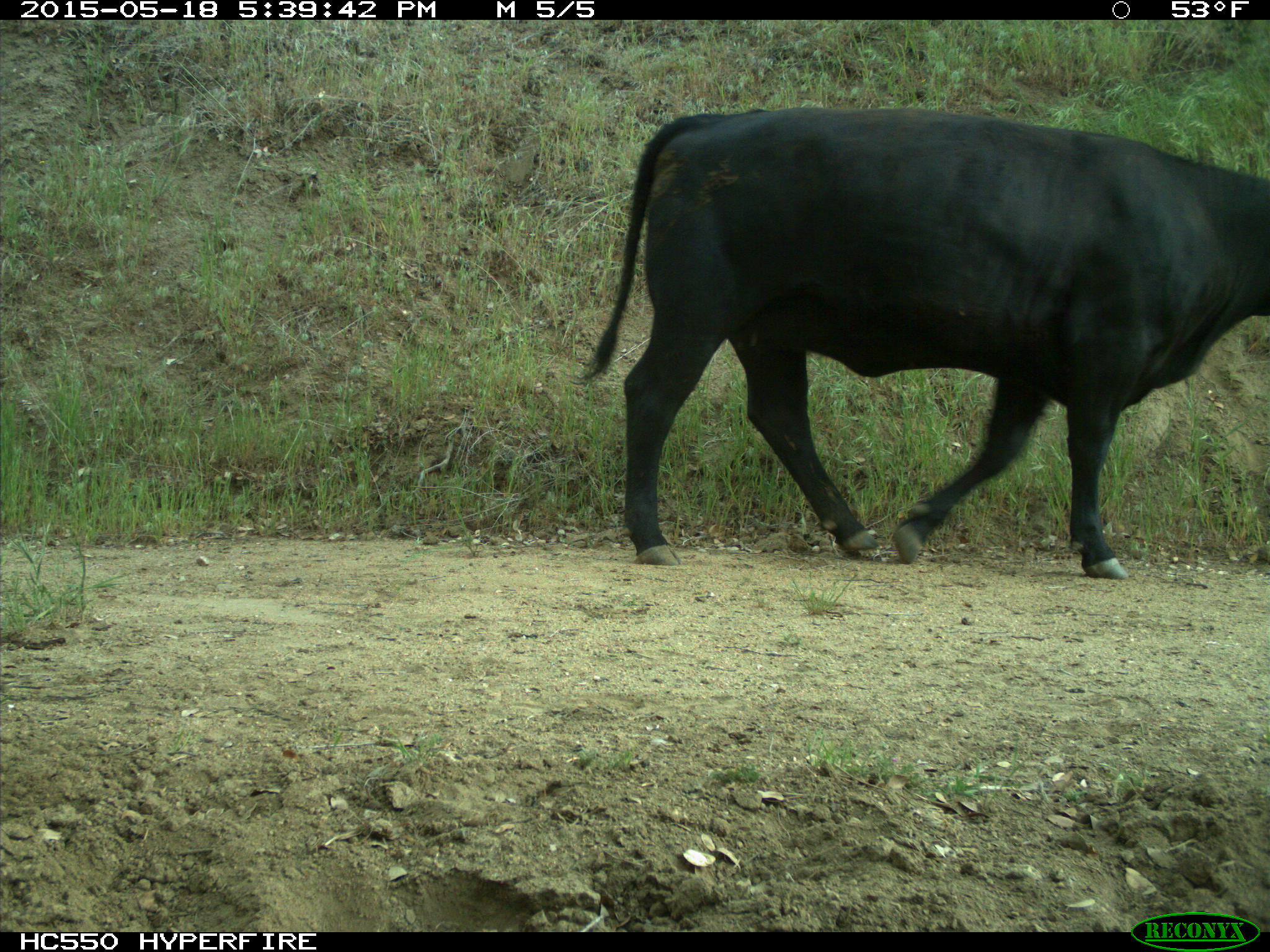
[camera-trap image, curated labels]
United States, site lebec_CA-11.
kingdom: Animalia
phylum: Chordata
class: Mammalia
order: Artiodactyla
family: Bovidae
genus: Bos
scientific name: Bos taurus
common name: domestic cow